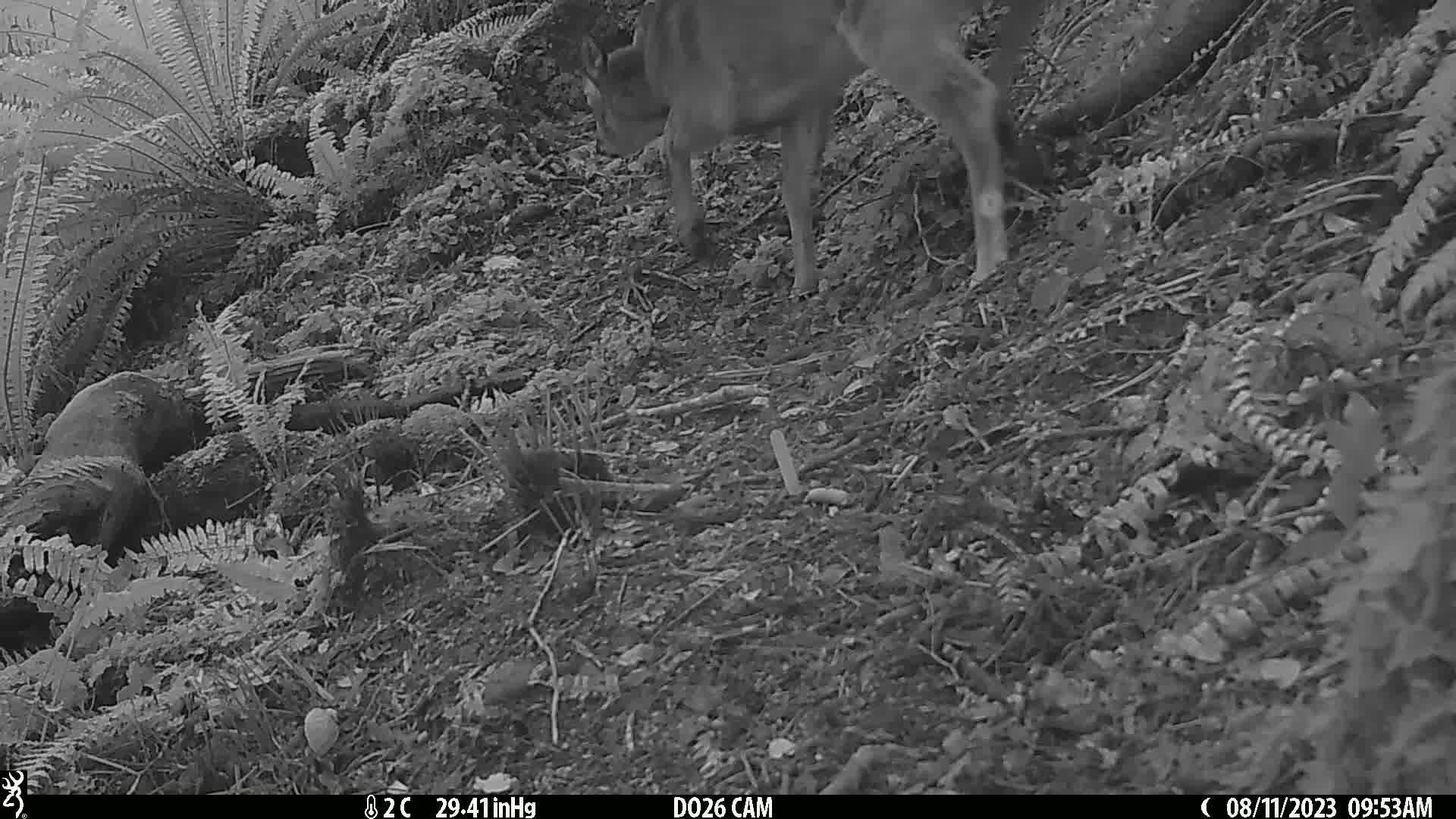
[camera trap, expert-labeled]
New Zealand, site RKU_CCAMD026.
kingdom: Animalia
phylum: Chordata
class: Mammalia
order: Artiodactyla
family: Cervidae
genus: Odocoileus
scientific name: Odocoileus virginianus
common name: white-tailed deer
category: white tailed deer